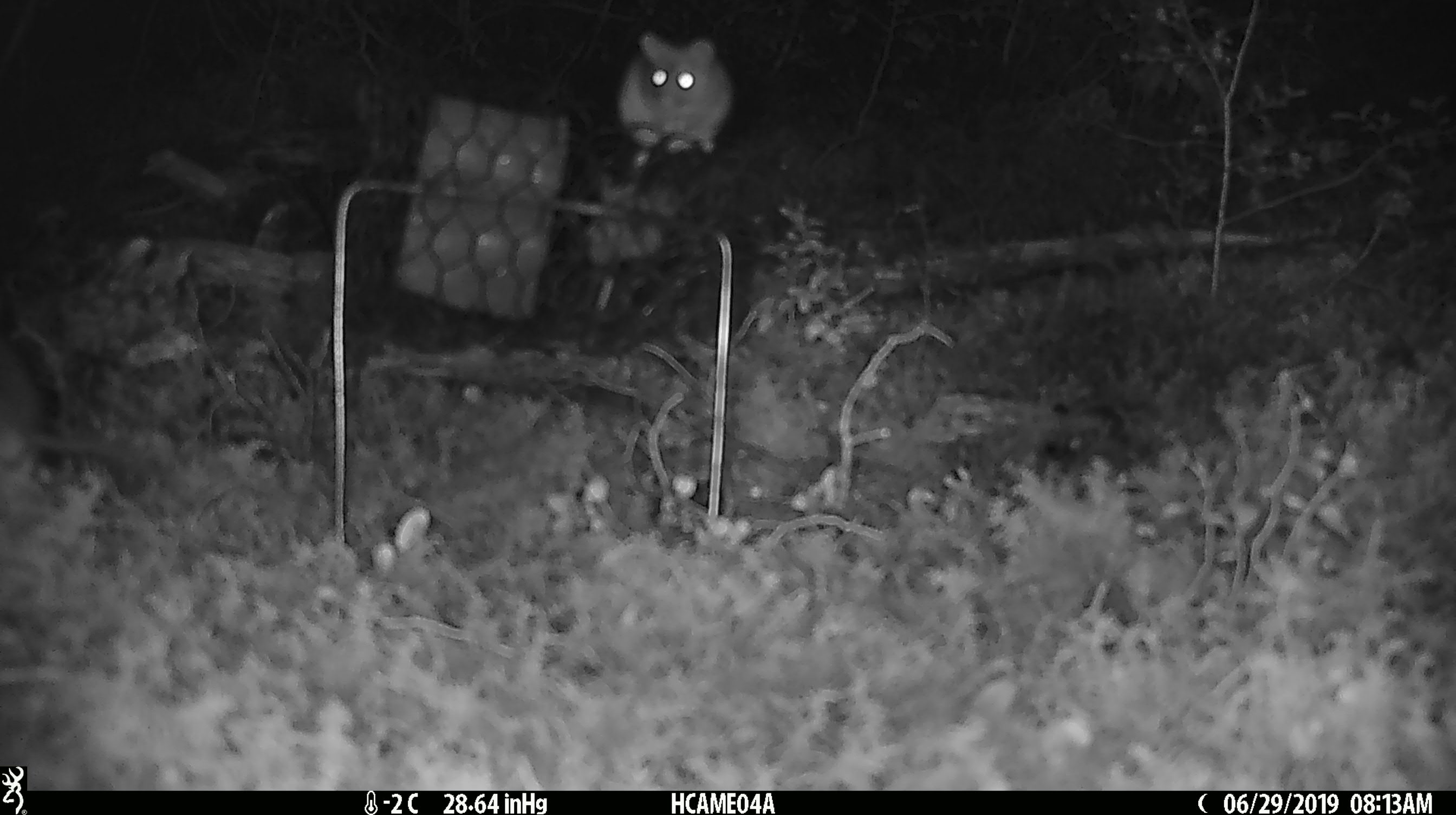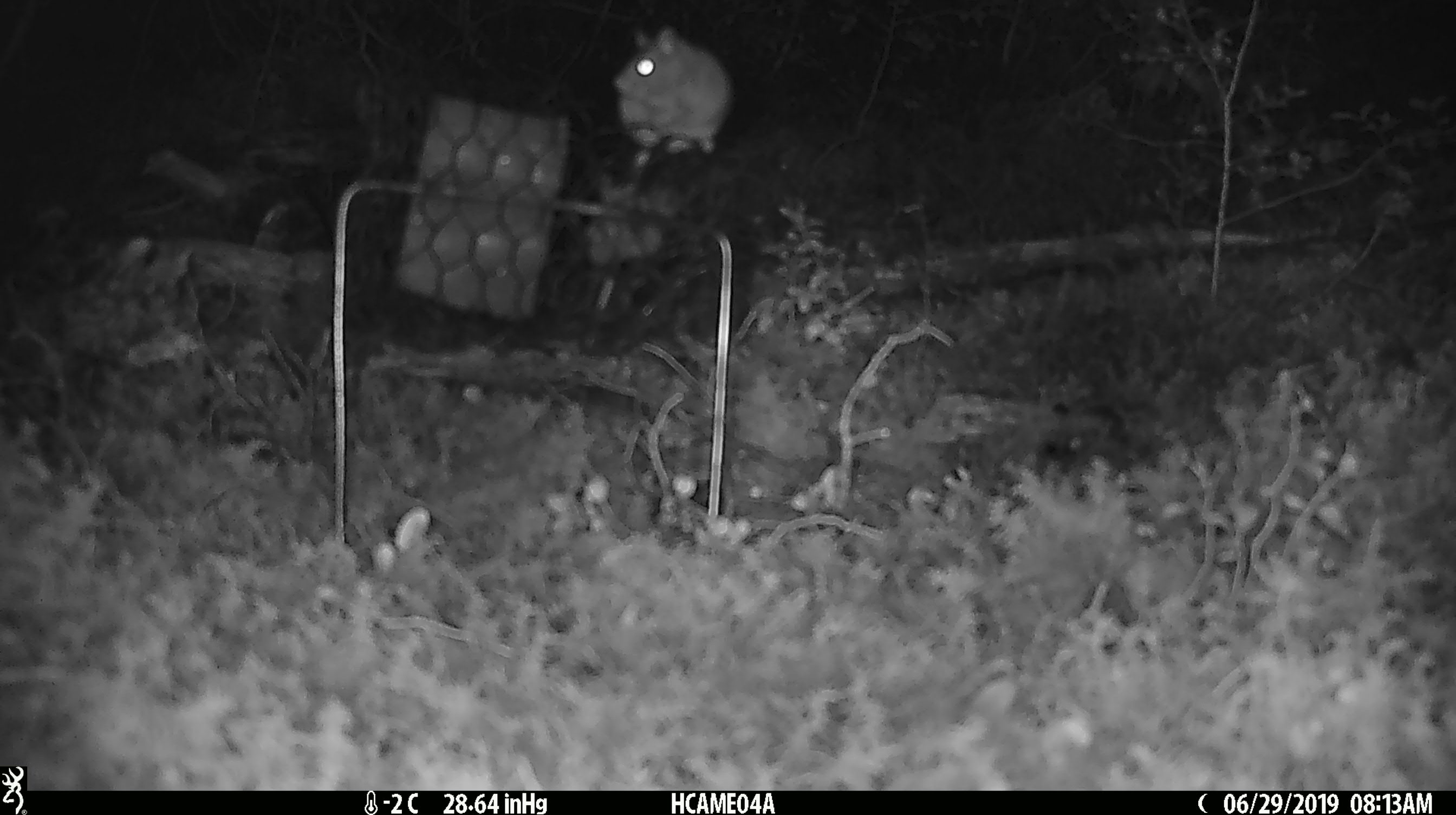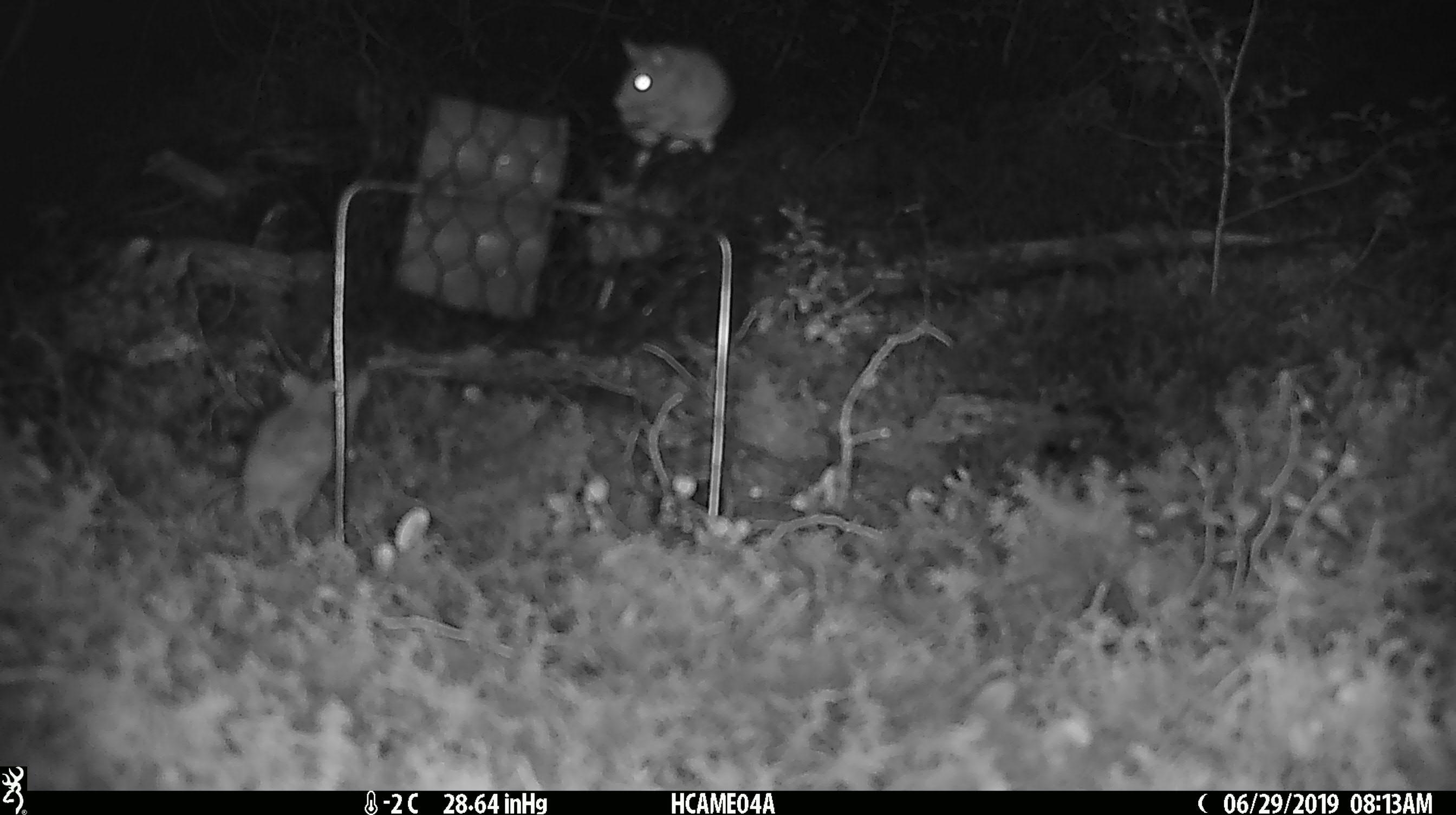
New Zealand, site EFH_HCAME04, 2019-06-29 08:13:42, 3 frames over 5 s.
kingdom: Animalia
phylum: Chordata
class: Mammalia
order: Rodentia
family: Muridae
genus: Mus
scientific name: Mus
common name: mouse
Mouse (Mus).